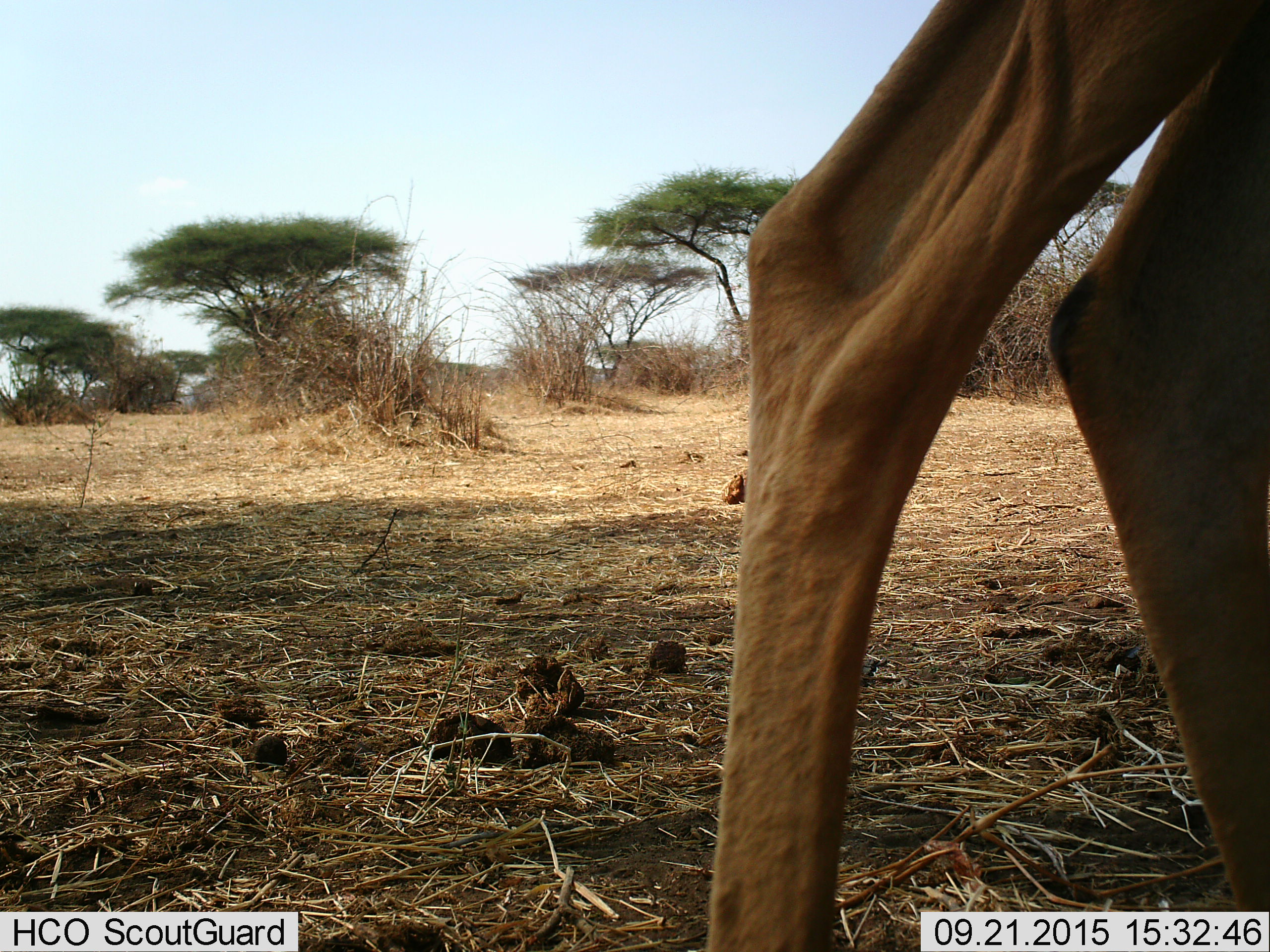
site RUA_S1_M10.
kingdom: Animalia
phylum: Chordata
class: Mammalia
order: Artiodactyla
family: Bovidae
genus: Aepyceros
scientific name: Aepyceros melampus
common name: impala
Impala (Aepyceros melampus), count 1. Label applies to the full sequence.